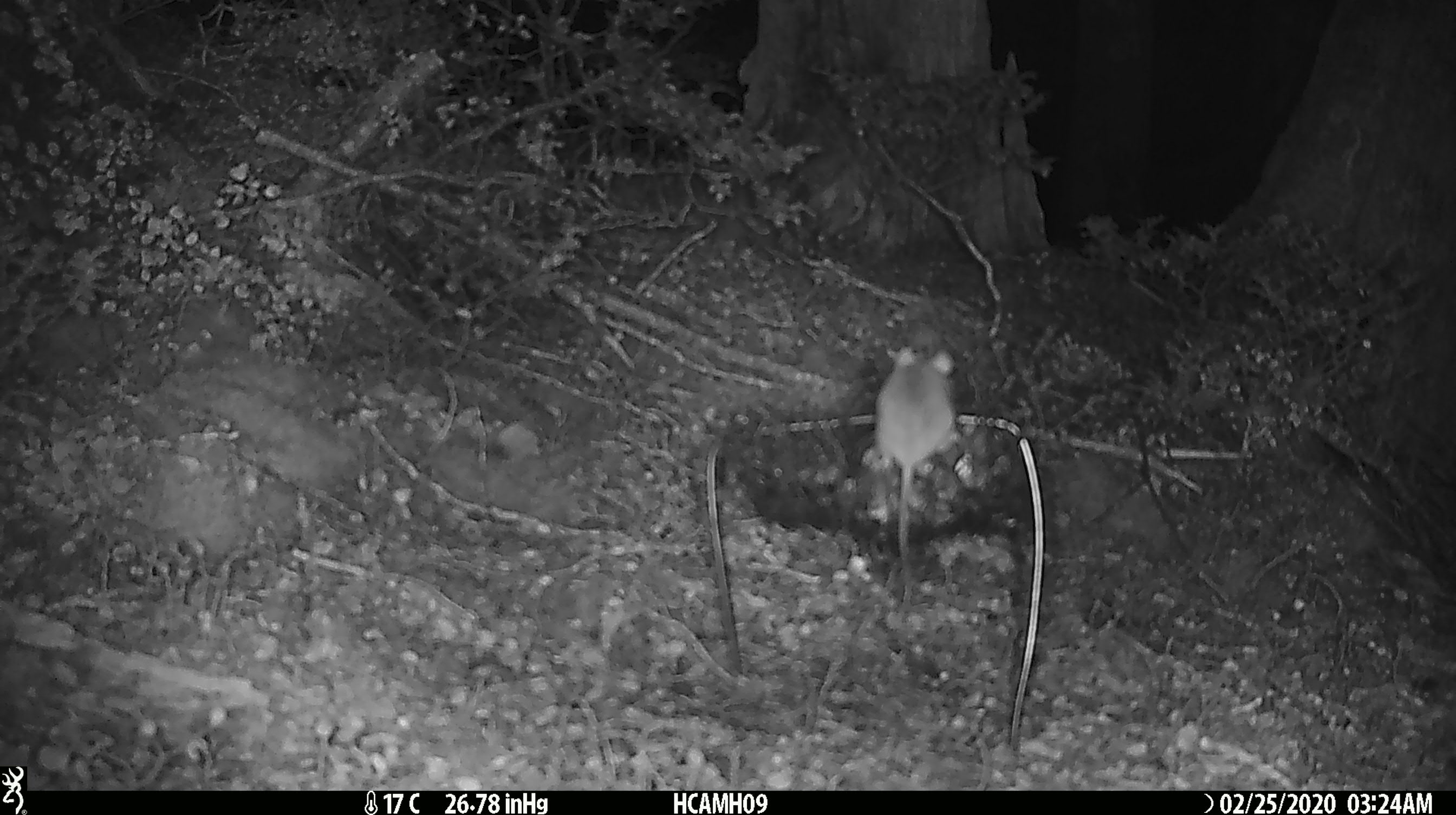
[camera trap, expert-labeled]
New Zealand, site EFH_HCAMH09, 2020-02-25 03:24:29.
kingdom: Animalia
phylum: Chordata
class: Mammalia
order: Rodentia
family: Muridae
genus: Mus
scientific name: Mus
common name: mouse